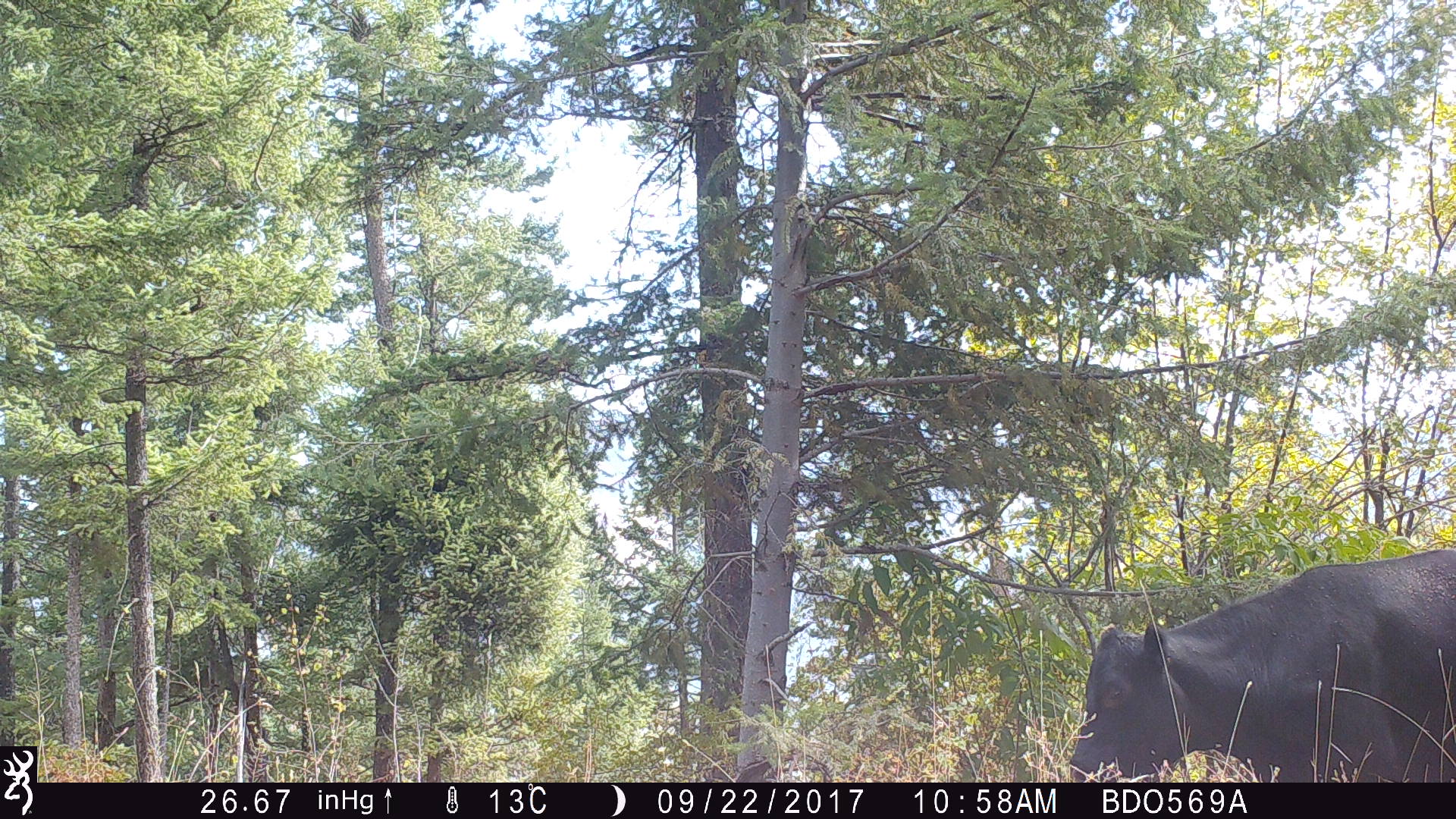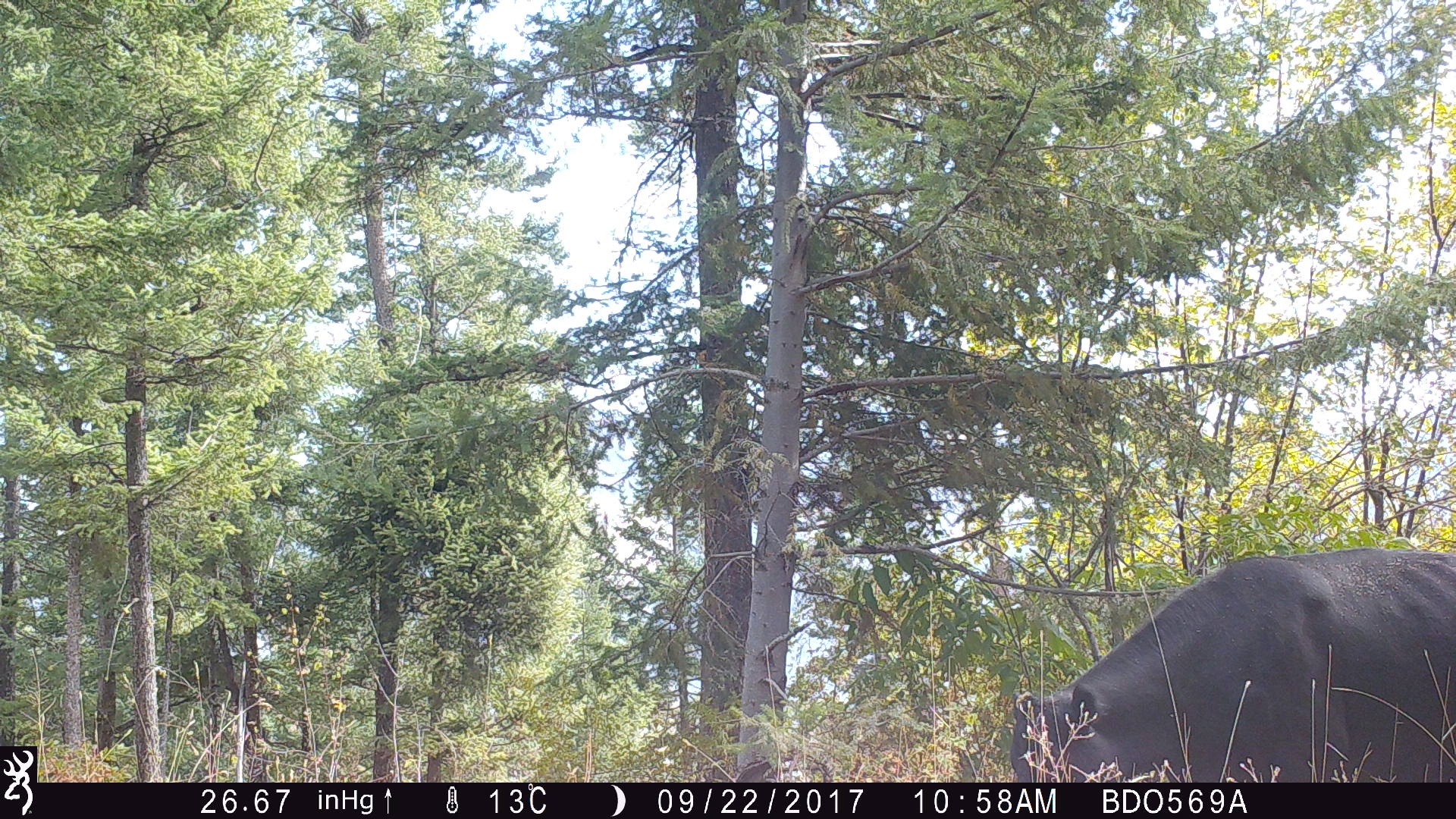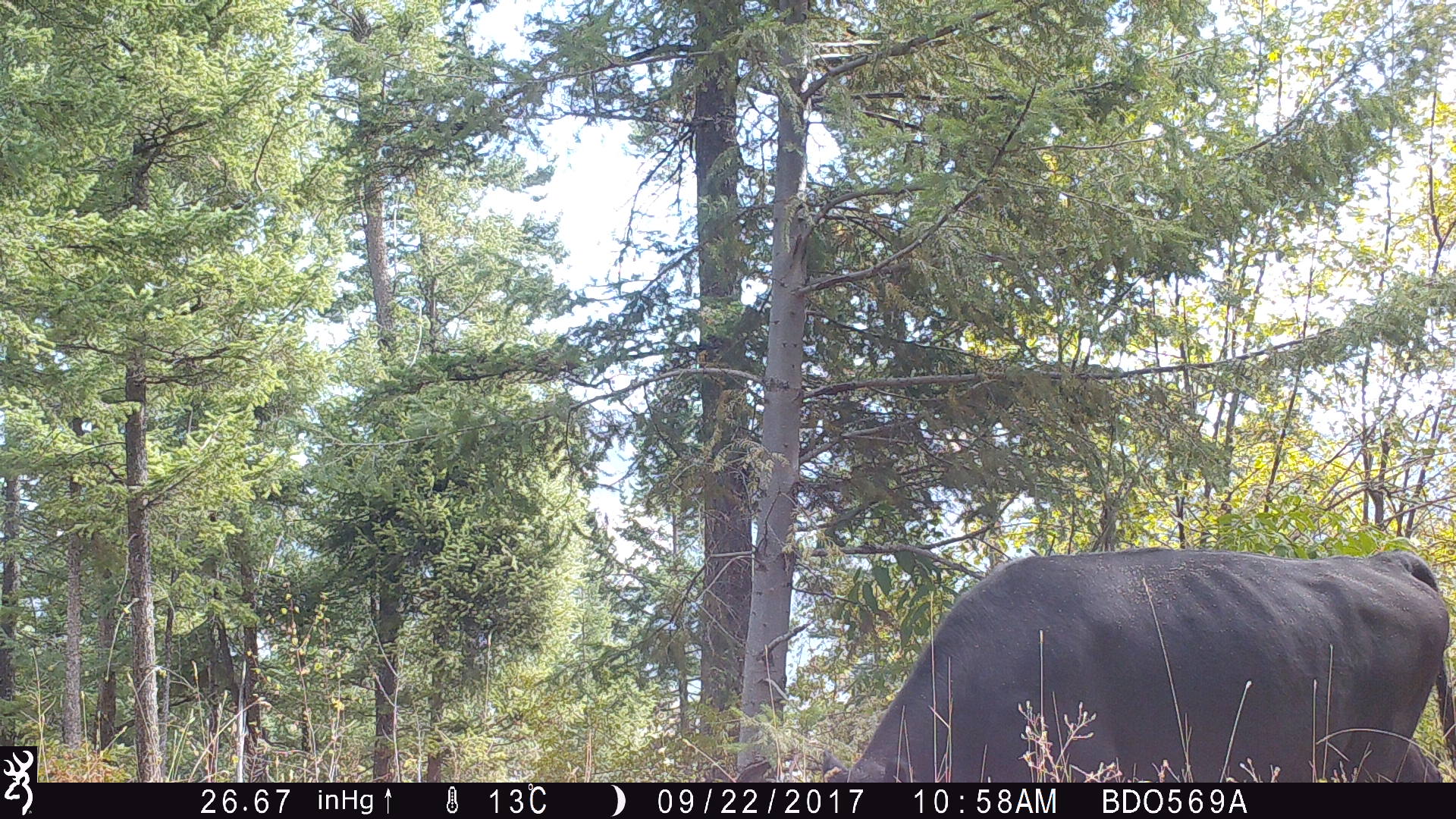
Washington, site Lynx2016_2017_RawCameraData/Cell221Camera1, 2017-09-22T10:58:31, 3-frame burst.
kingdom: Animalia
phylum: Chordata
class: Mammalia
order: Artiodactyla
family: Bovidae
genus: Bos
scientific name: Bos taurus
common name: domestic cattle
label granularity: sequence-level